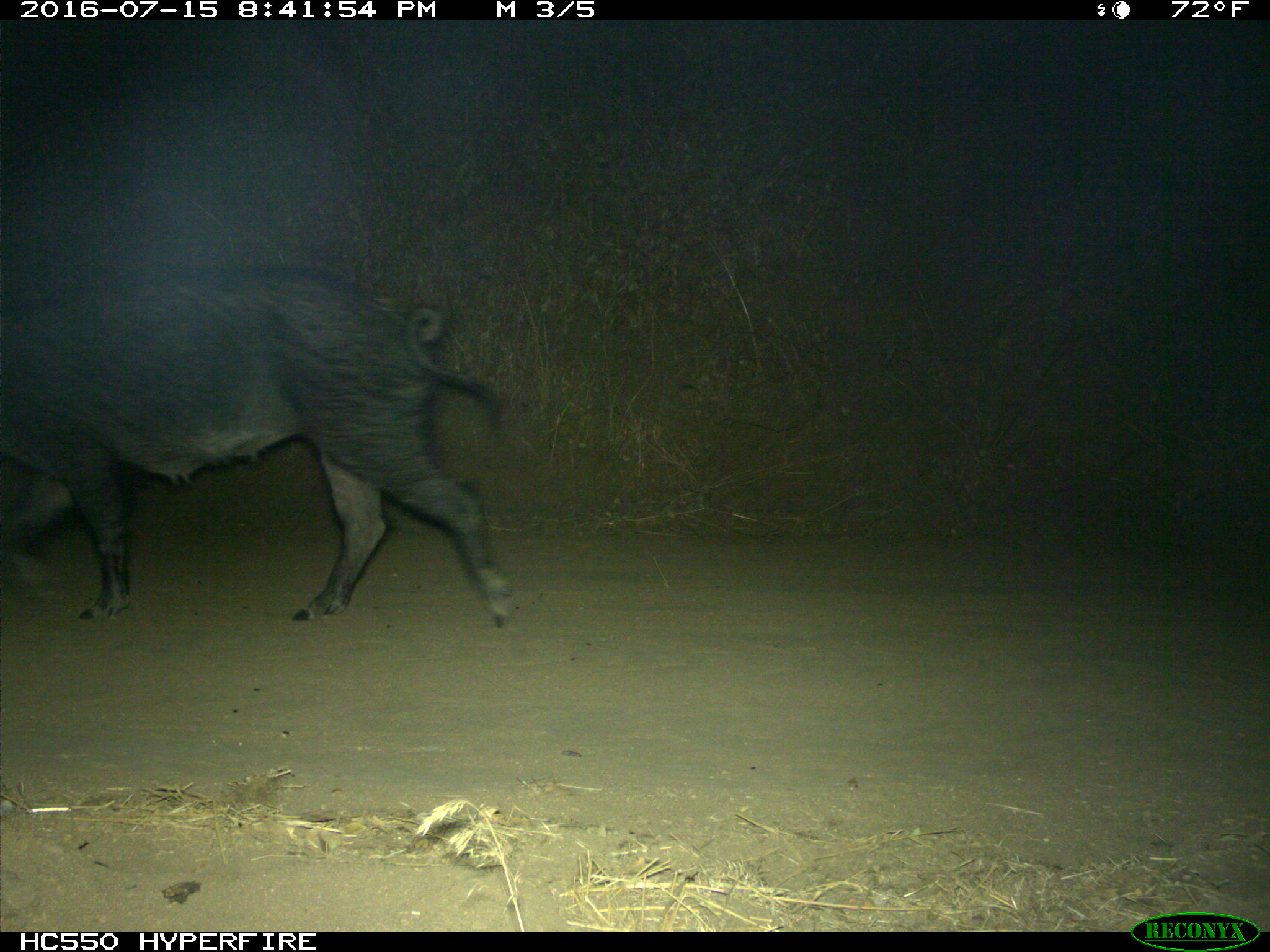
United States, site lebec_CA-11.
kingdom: Animalia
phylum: Chordata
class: Mammalia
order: Artiodactyla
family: Suidae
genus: Sus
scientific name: Sus scrofa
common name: wild boar